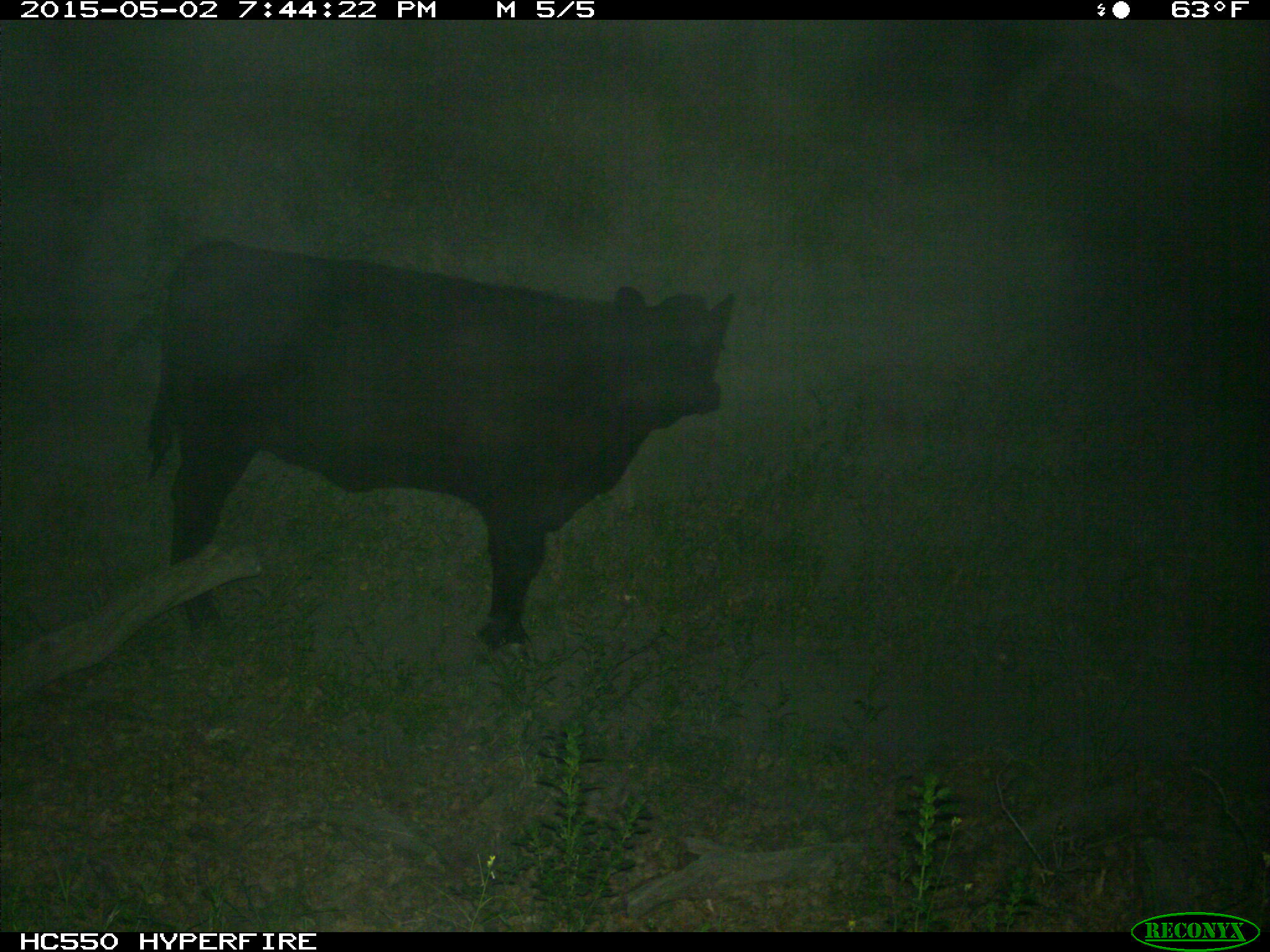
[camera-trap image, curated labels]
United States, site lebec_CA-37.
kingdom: Animalia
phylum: Chordata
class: Mammalia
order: Artiodactyla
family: Bovidae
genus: Bos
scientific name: Bos taurus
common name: domestic cow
Bos taurus (domestic cow).